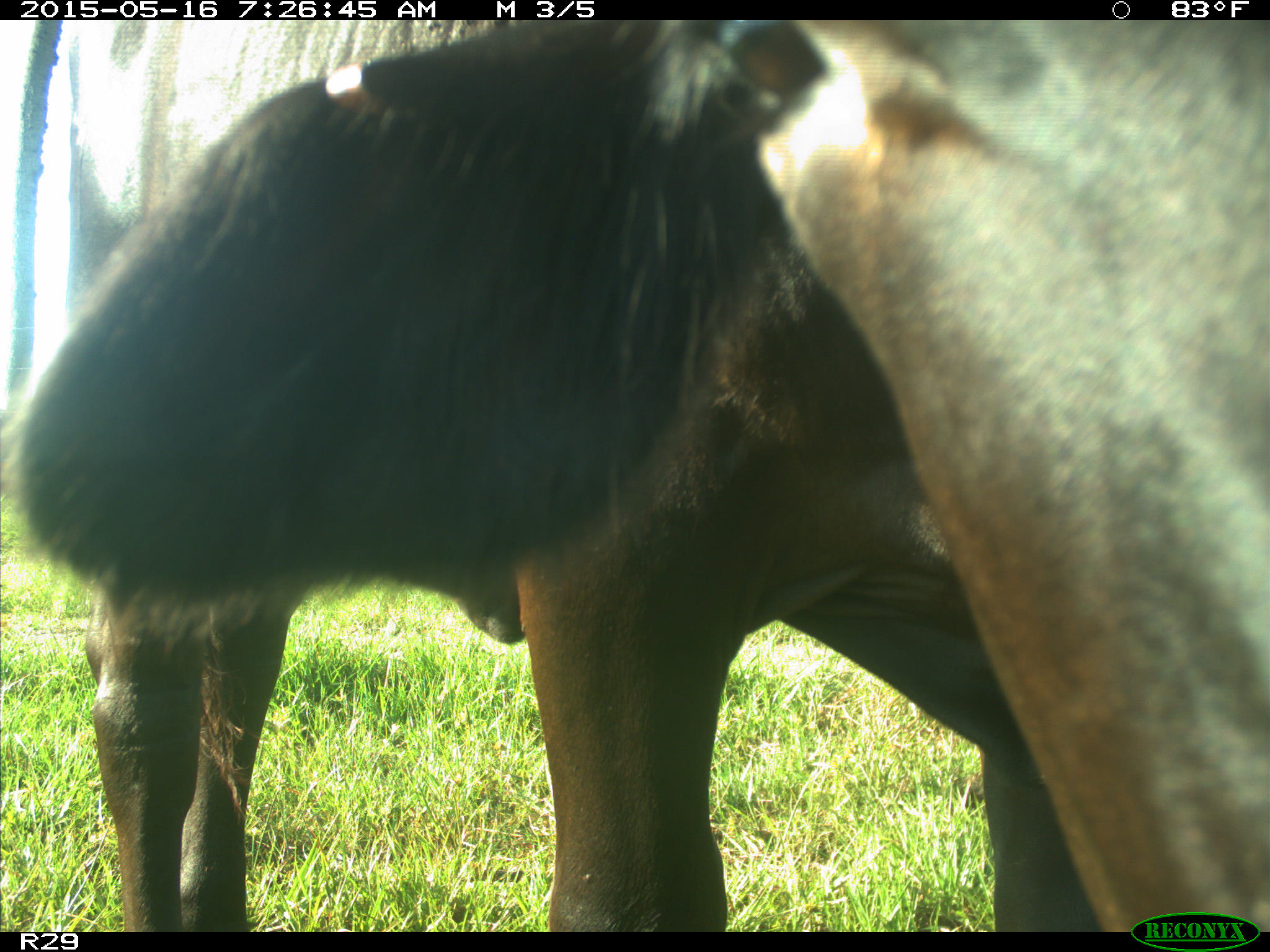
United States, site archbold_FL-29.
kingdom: Animalia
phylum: Chordata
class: Mammalia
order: Artiodactyla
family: Bovidae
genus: Bos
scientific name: Bos taurus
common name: domestic cow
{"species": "Bos taurus (domestic cow)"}